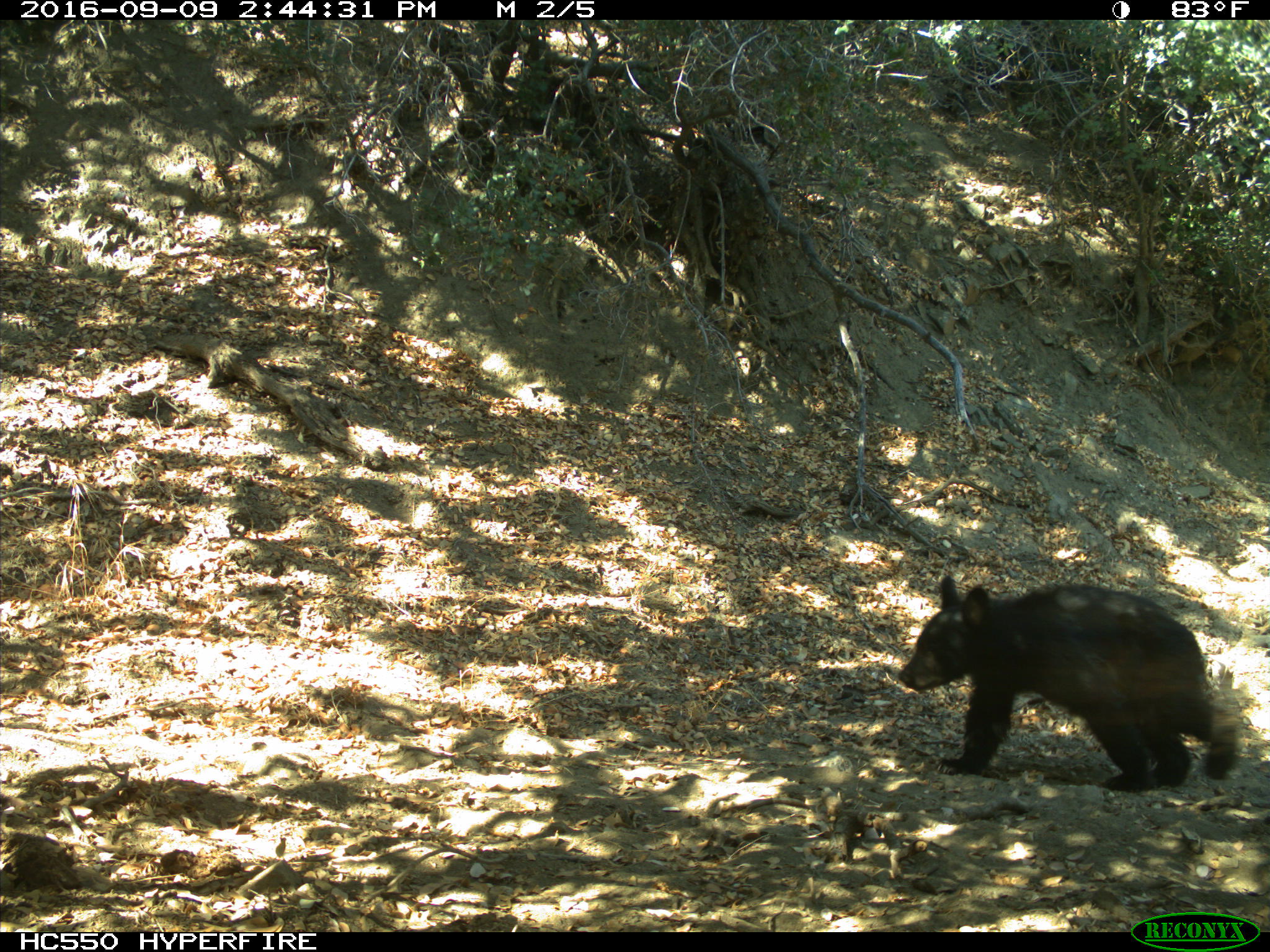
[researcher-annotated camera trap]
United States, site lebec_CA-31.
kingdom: Animalia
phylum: Chordata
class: Mammalia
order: Carnivora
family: Ursidae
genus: Ursus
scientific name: Ursus americanus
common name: american black bear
Ursus americanus (american black bear).